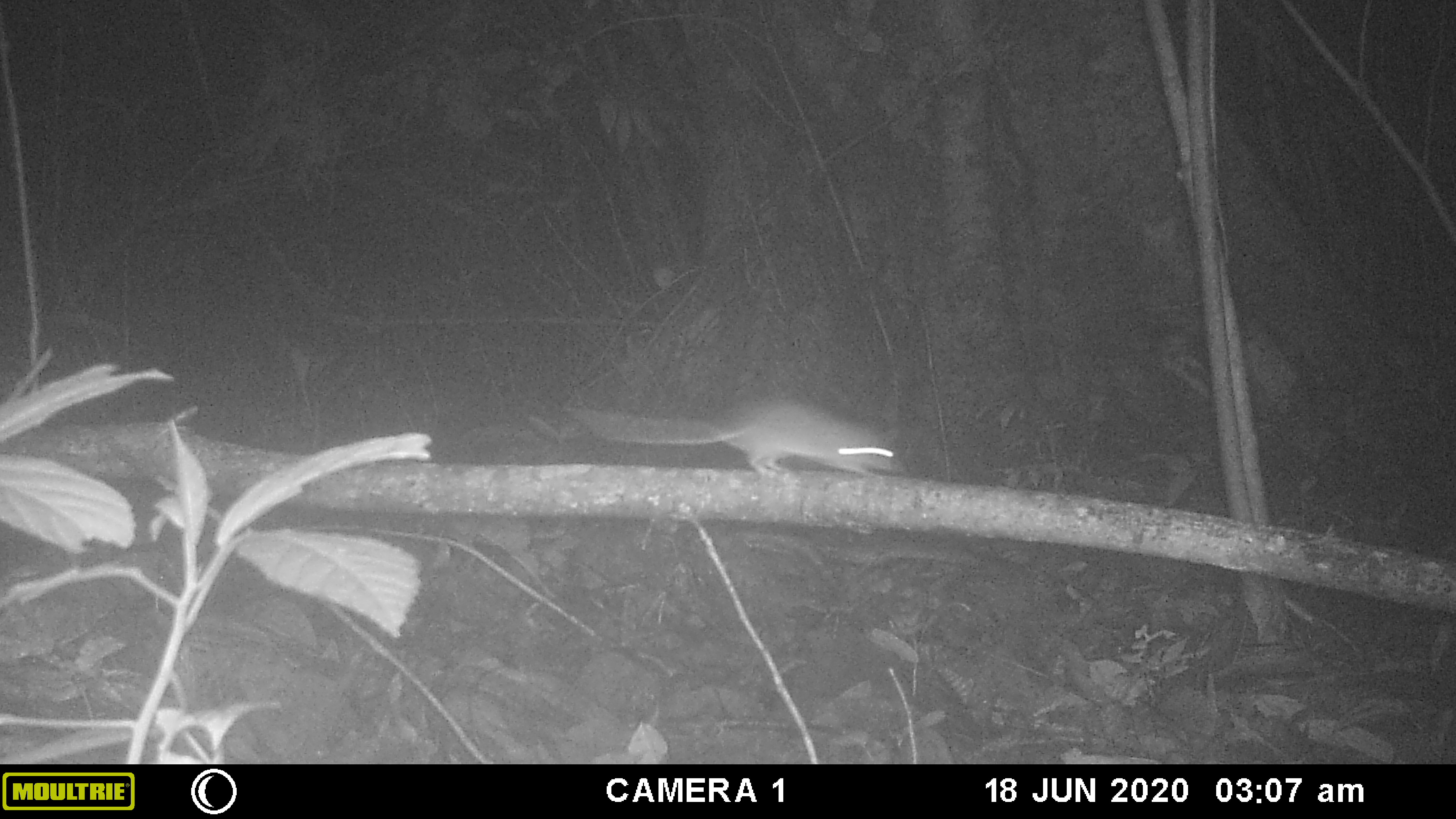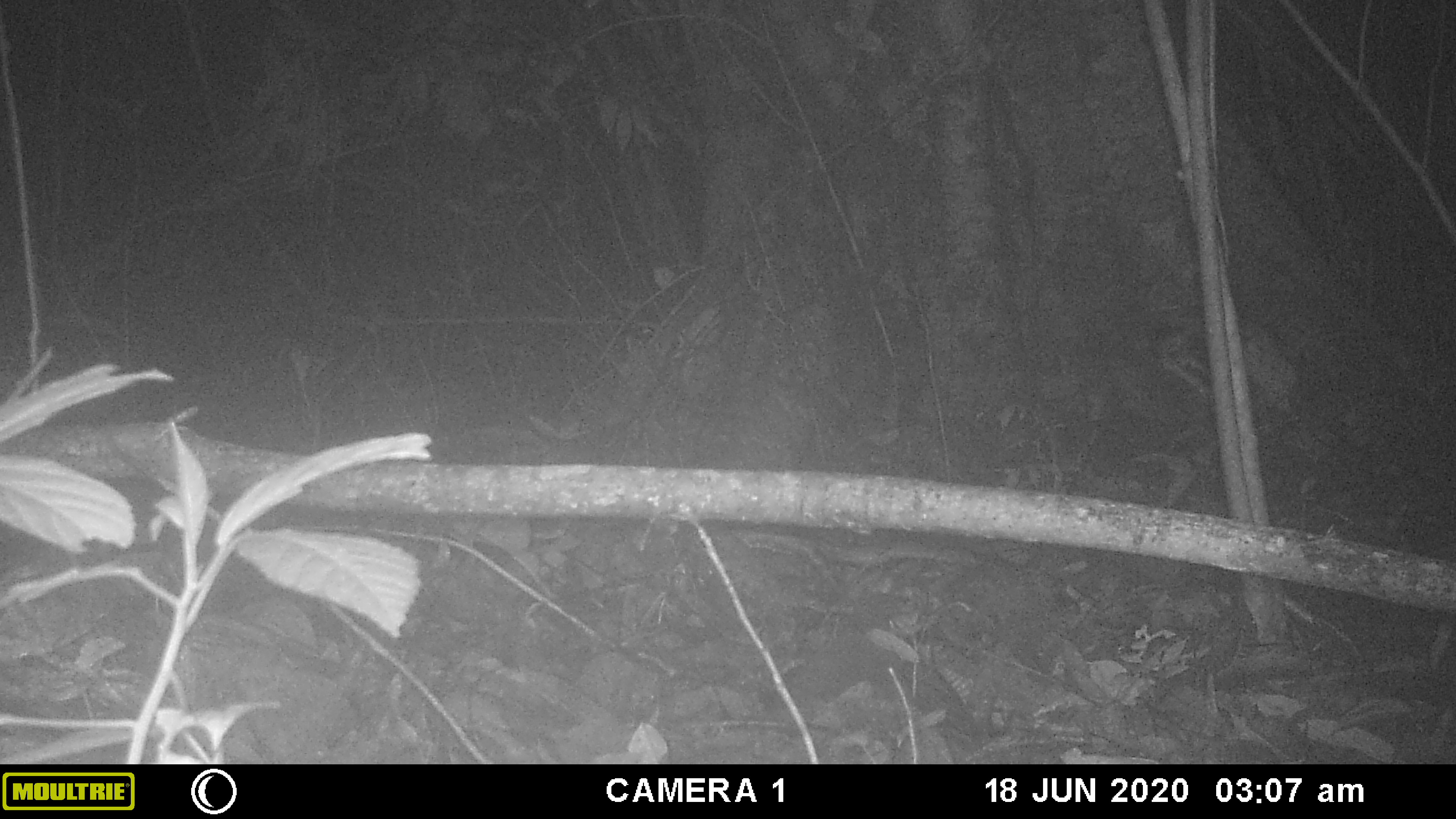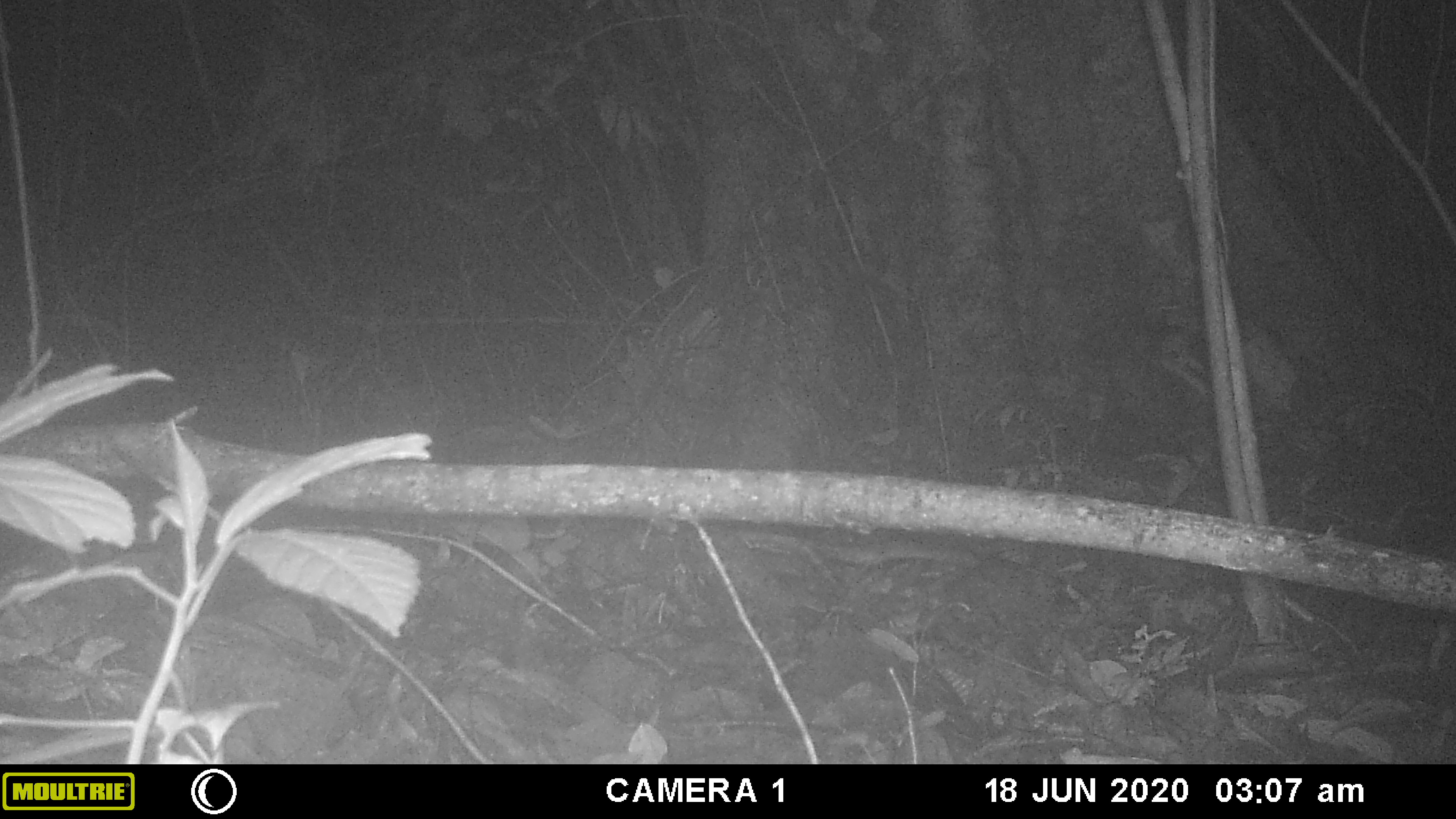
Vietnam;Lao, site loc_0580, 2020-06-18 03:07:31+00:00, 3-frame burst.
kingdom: Animalia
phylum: Chordata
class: Mammalia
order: Rodentia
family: Muridae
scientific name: Muridae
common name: old-world mice and rats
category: unidentified murid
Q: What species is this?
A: Unidentified murid (old-world mice and rats) (Muridae).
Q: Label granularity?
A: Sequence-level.